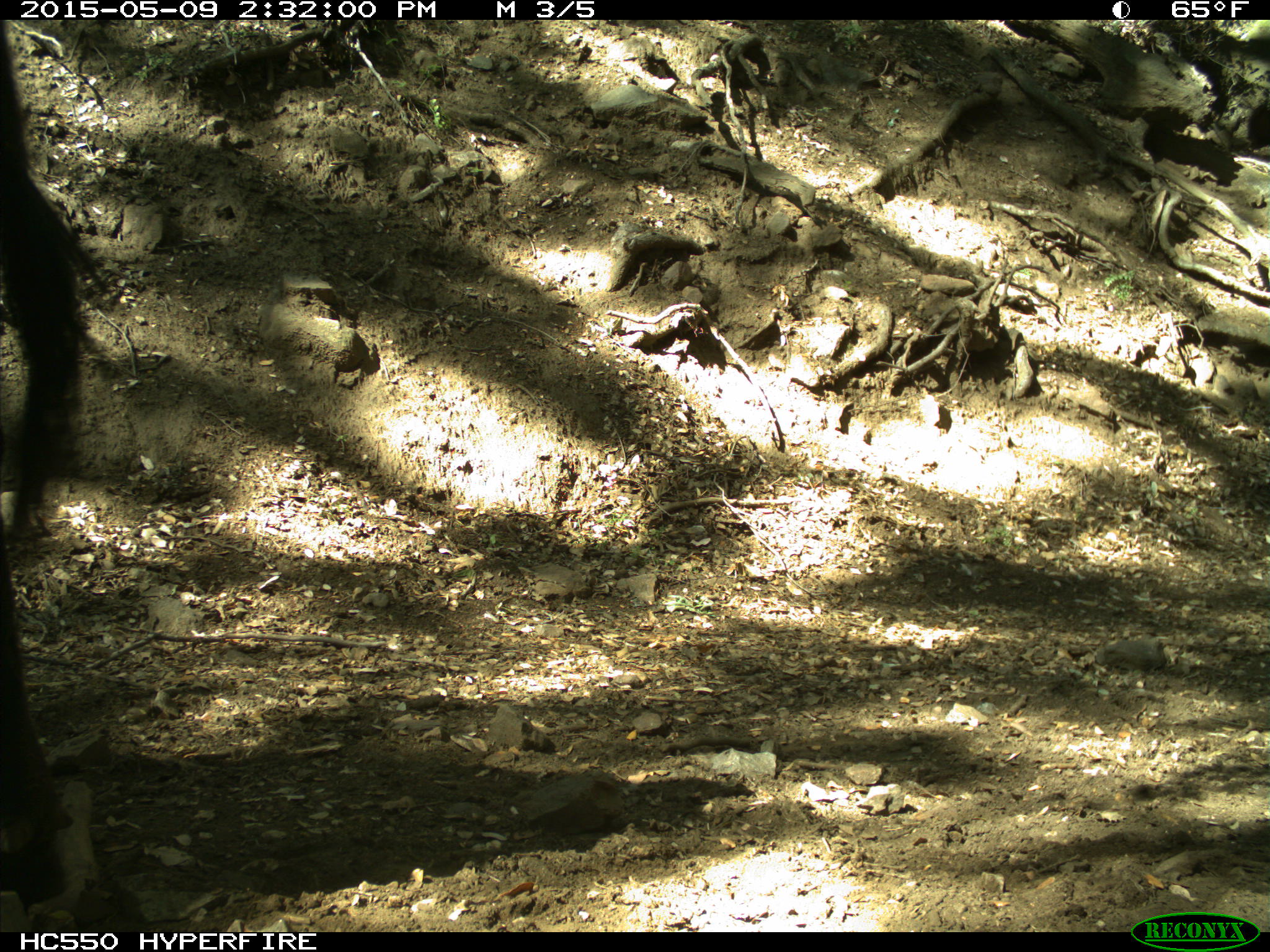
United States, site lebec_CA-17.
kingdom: Animalia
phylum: Chordata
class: Mammalia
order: Artiodactyla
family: Bovidae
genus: Bos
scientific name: Bos taurus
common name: domestic cow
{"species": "Bos taurus (domestic cow)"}